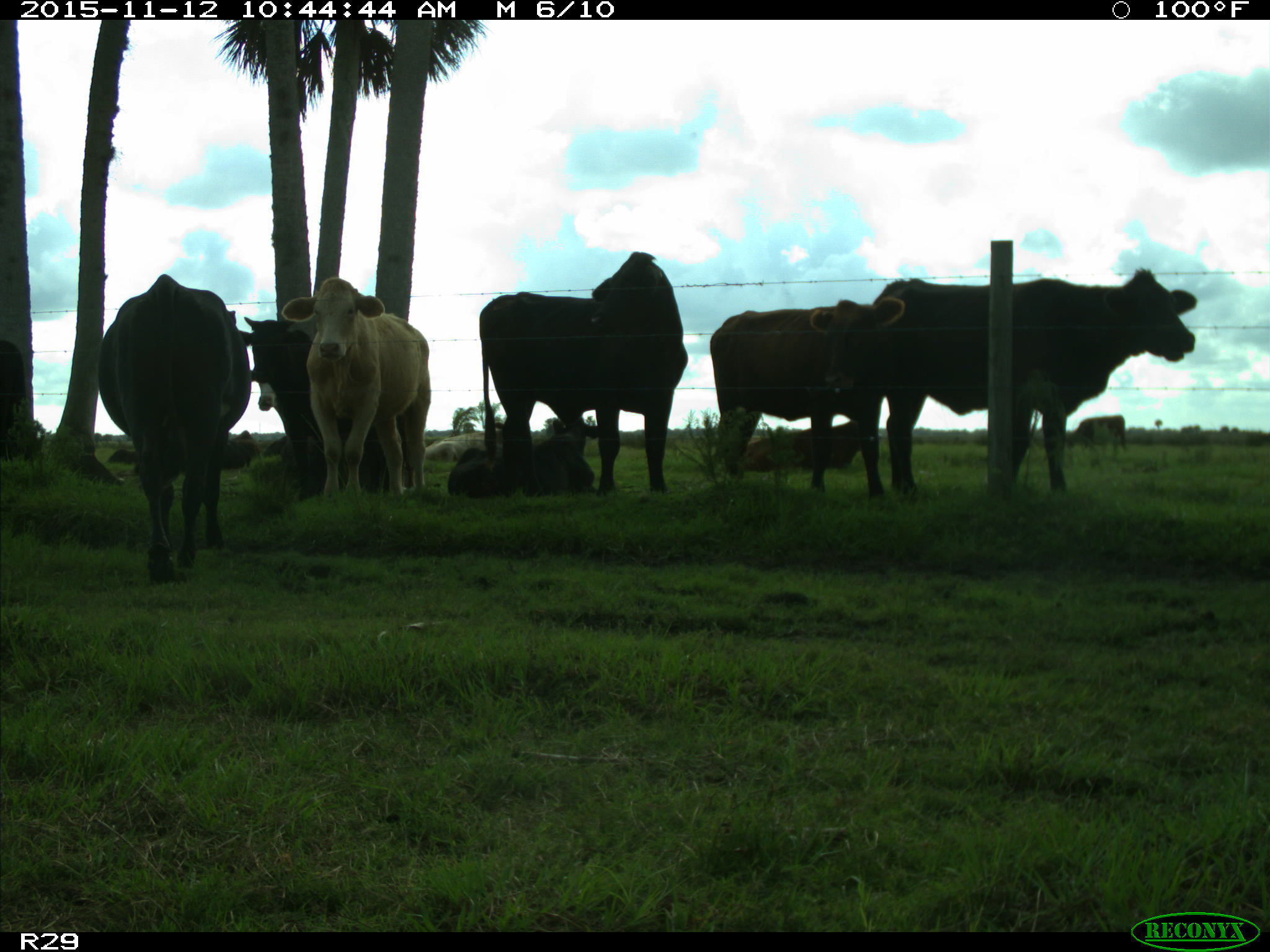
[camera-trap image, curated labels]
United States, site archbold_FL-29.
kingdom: Animalia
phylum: Chordata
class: Mammalia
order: Artiodactyla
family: Bovidae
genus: Bos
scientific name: Bos taurus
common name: domestic cow